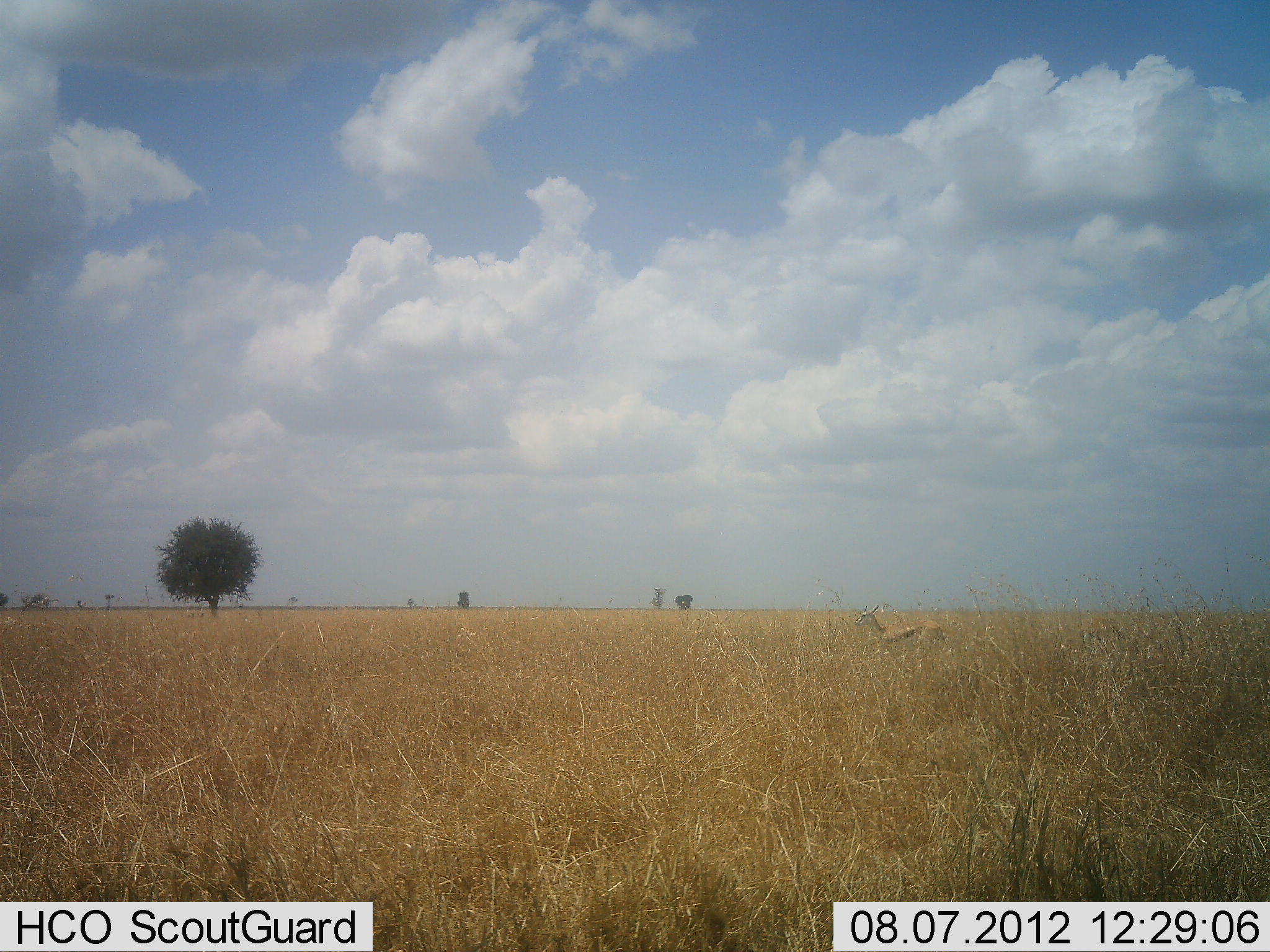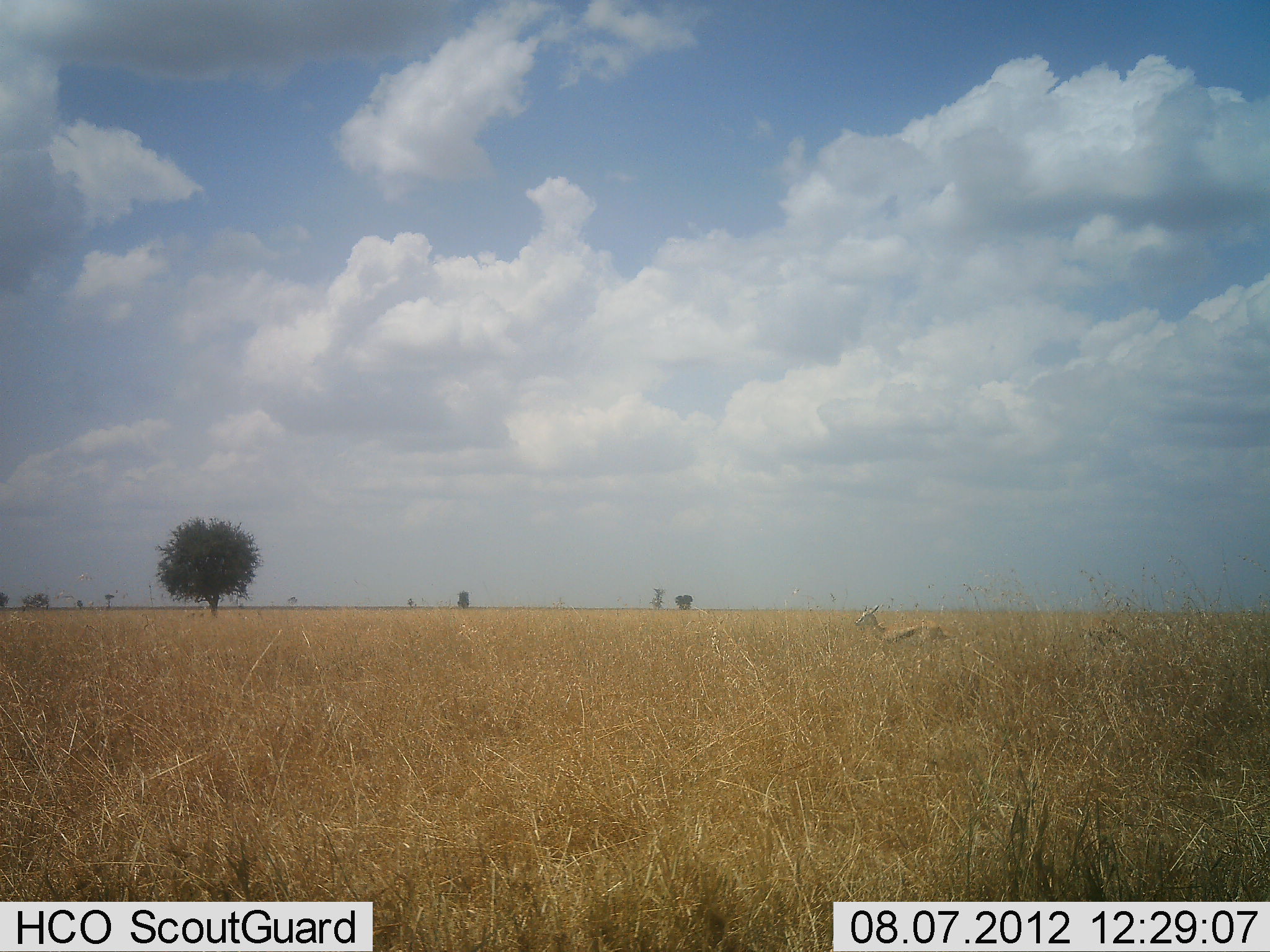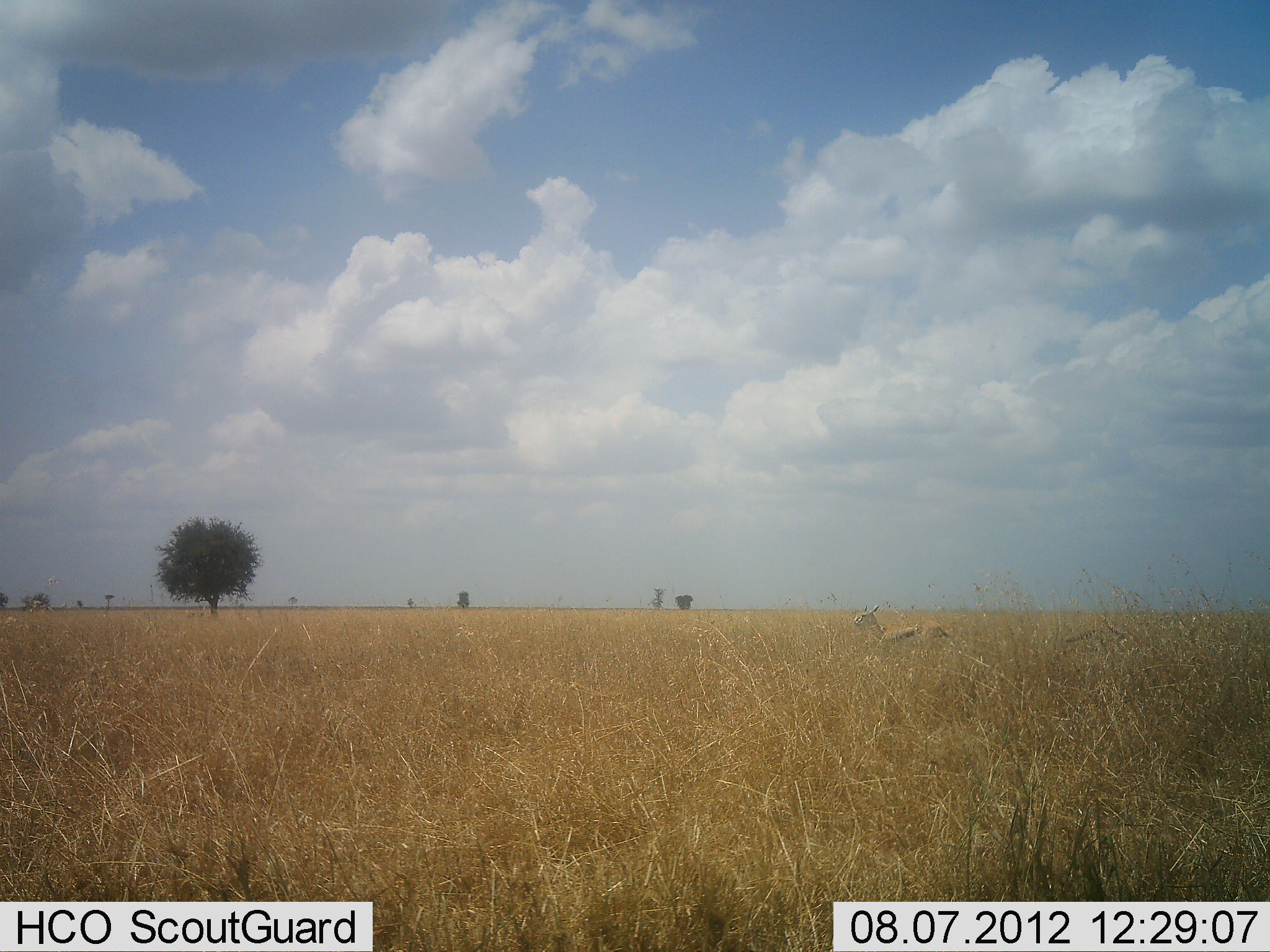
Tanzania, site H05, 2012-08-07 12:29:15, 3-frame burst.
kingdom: Animalia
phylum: Chordata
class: Mammalia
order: Artiodactyla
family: Bovidae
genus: Eudorcas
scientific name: Eudorcas thomsonii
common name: thomson's gazelle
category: gazellethomsons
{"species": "gazellethomsons (thomson's gazelle) (Eudorcas thomsonii)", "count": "1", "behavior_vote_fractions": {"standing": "100%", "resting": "0%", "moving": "0%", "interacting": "0%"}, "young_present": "0%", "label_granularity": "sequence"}